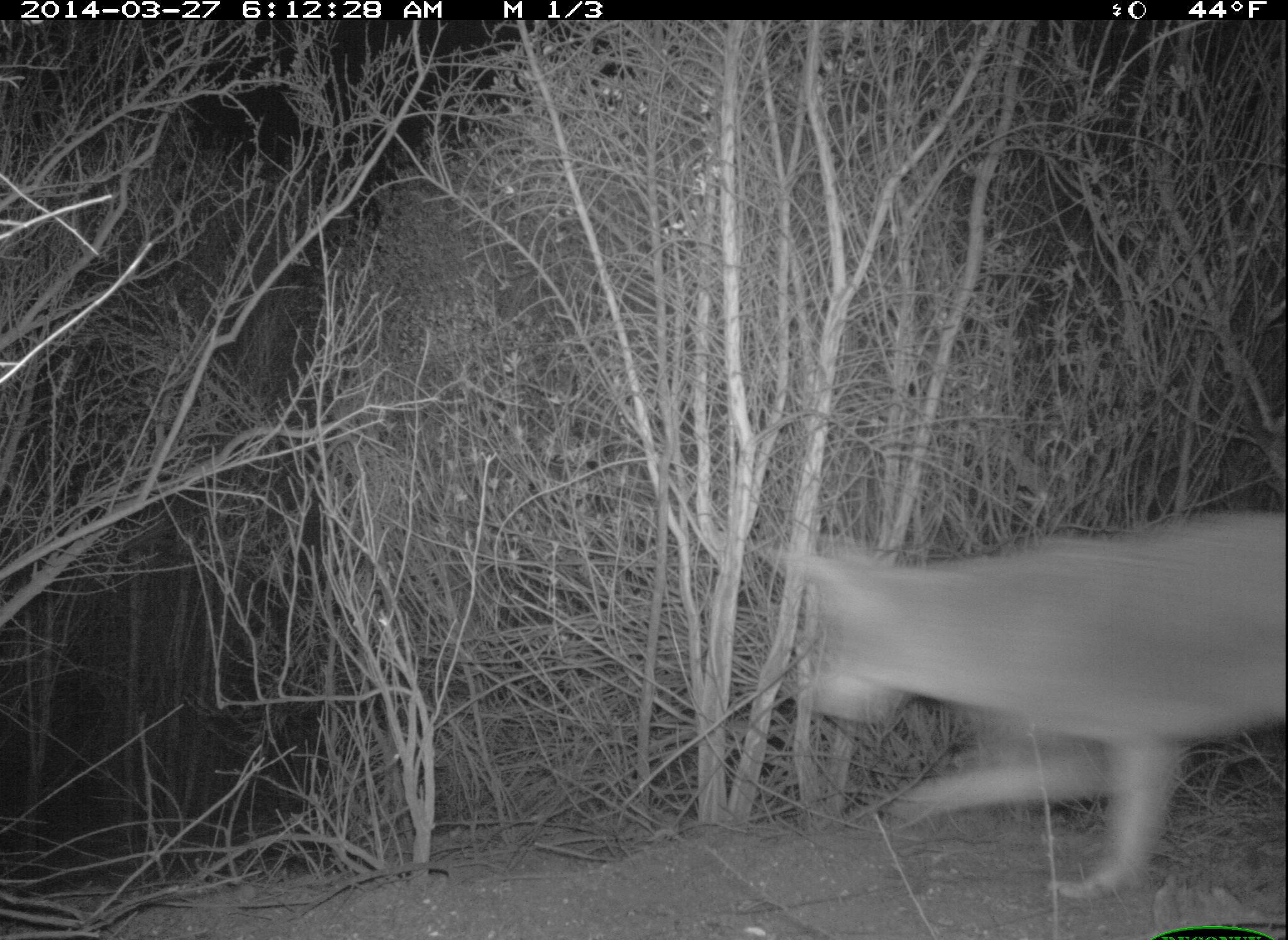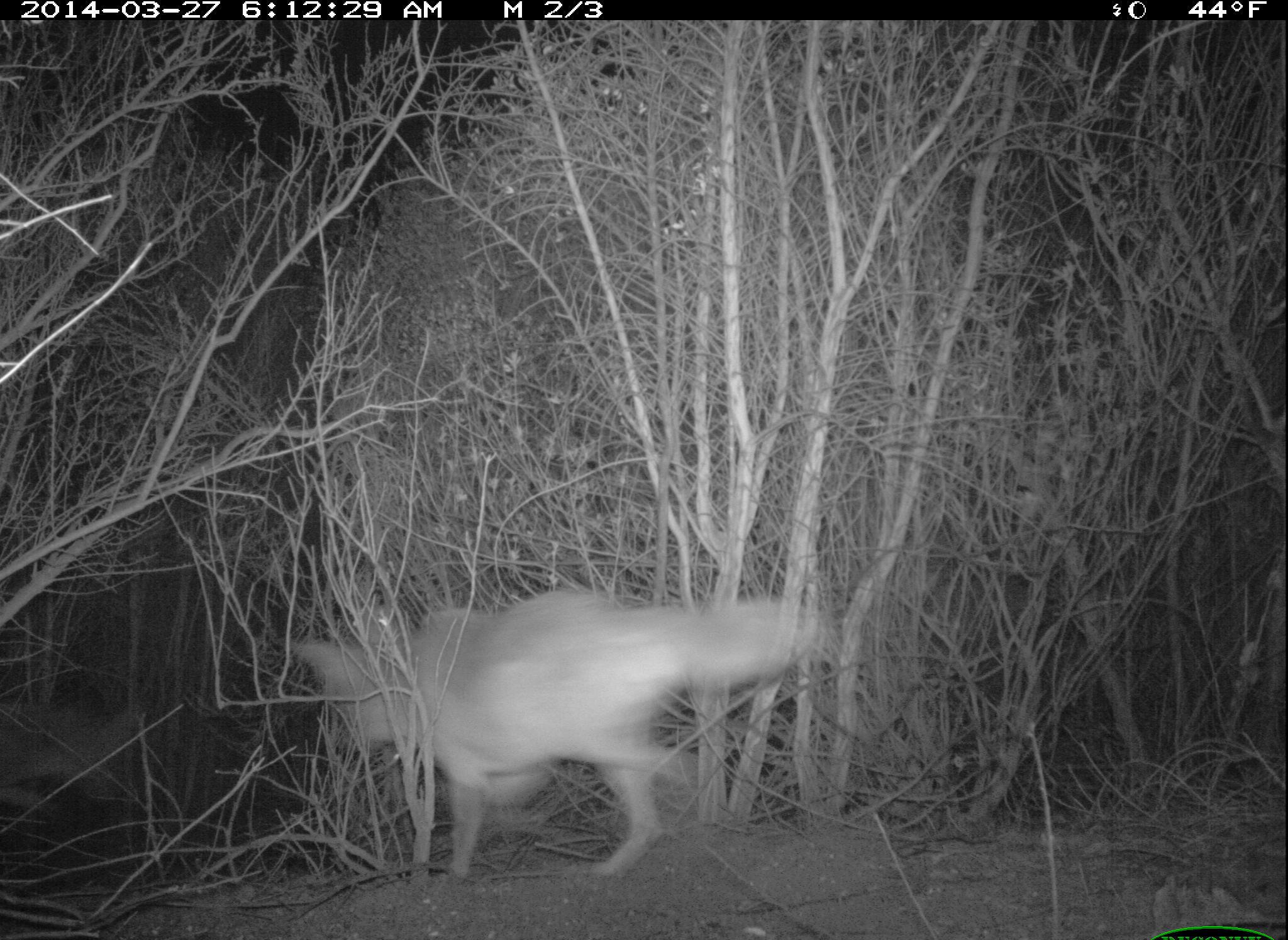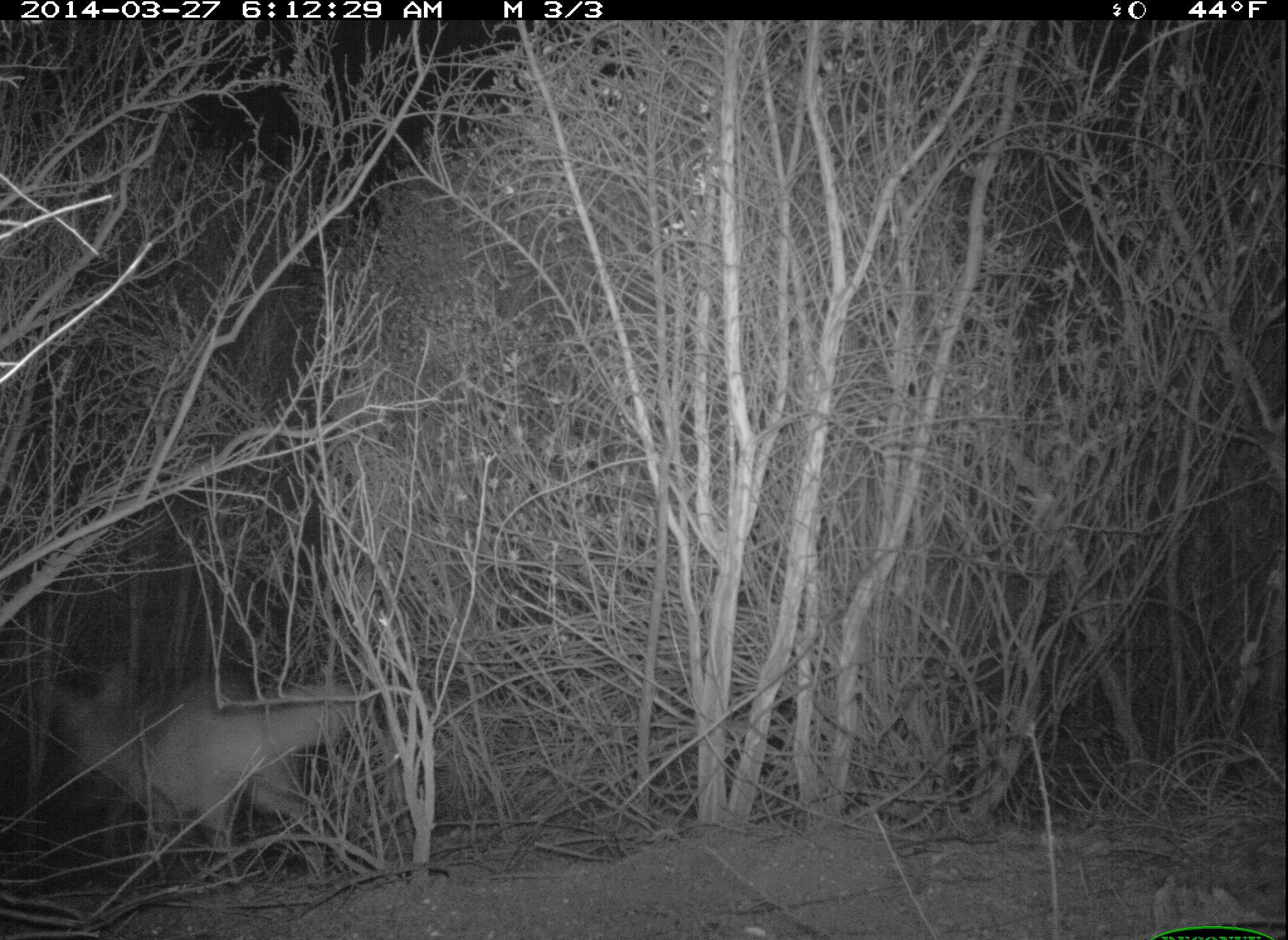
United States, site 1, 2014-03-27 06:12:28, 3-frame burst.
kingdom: Animalia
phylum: Chordata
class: Mammalia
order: Carnivora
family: Canidae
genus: Canis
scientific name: Canis latrans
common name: coyote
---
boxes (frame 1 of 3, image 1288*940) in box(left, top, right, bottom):
coyote: box(786, 503, 1286, 903)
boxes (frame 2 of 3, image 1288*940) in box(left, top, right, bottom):
coyote: box(296, 584, 816, 885); box(0, 692, 146, 812)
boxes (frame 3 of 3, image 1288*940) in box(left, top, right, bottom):
coyote: box(30, 659, 365, 883)